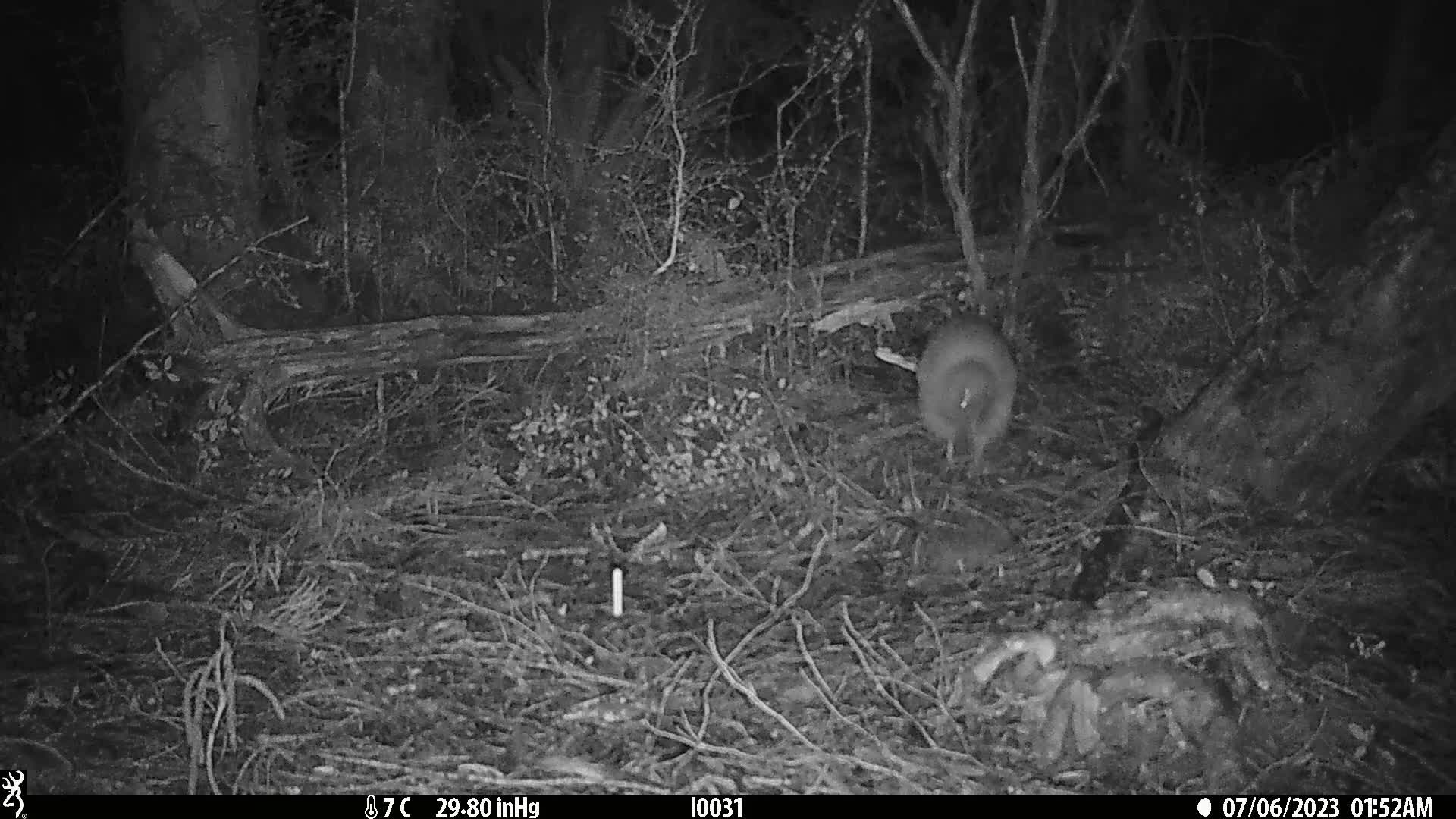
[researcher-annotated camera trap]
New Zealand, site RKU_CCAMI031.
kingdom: Animalia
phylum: Chordata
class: Aves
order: Apterygiformes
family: Apterygidae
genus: Apteryx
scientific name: Apteryx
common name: kiwi